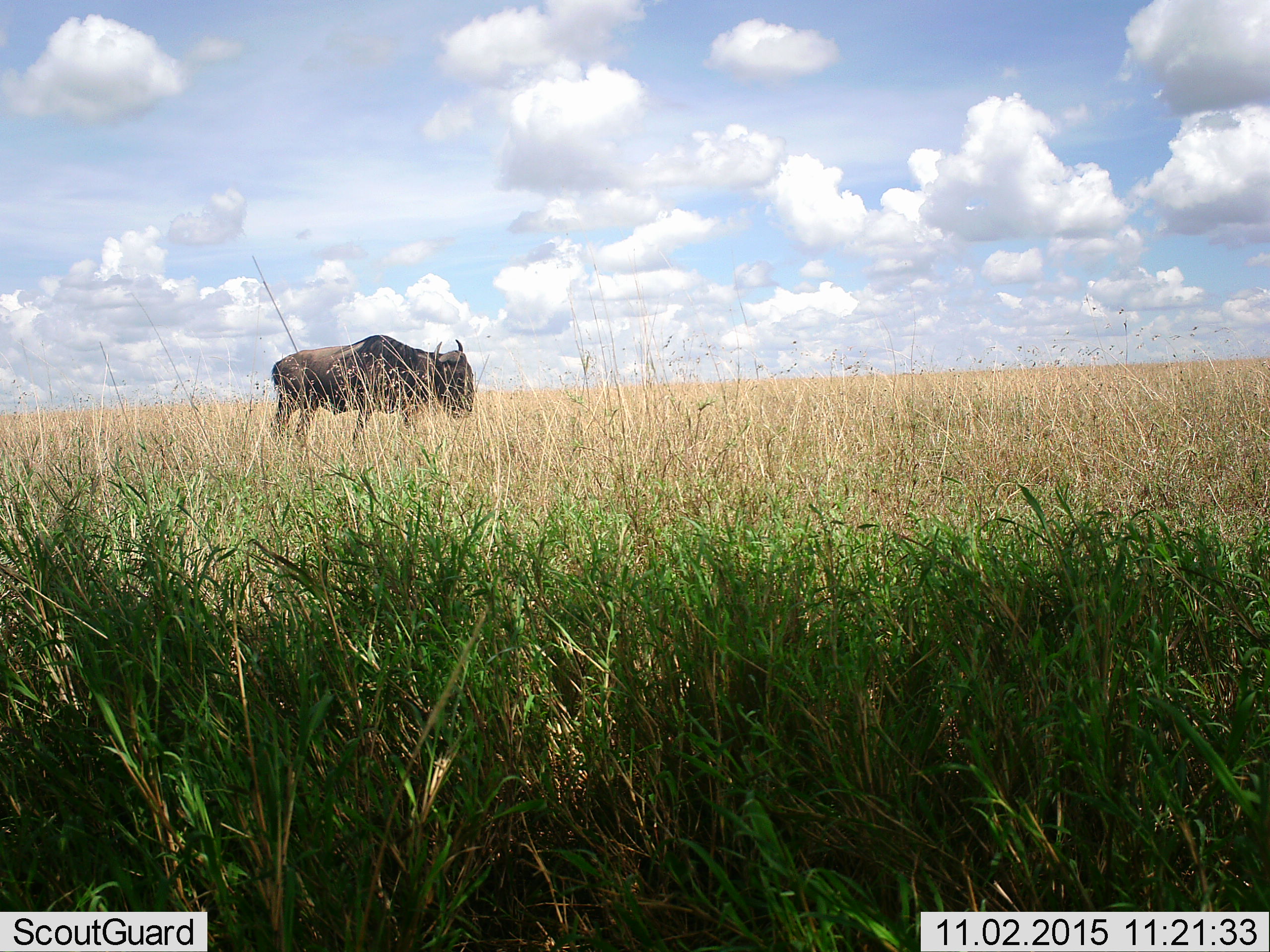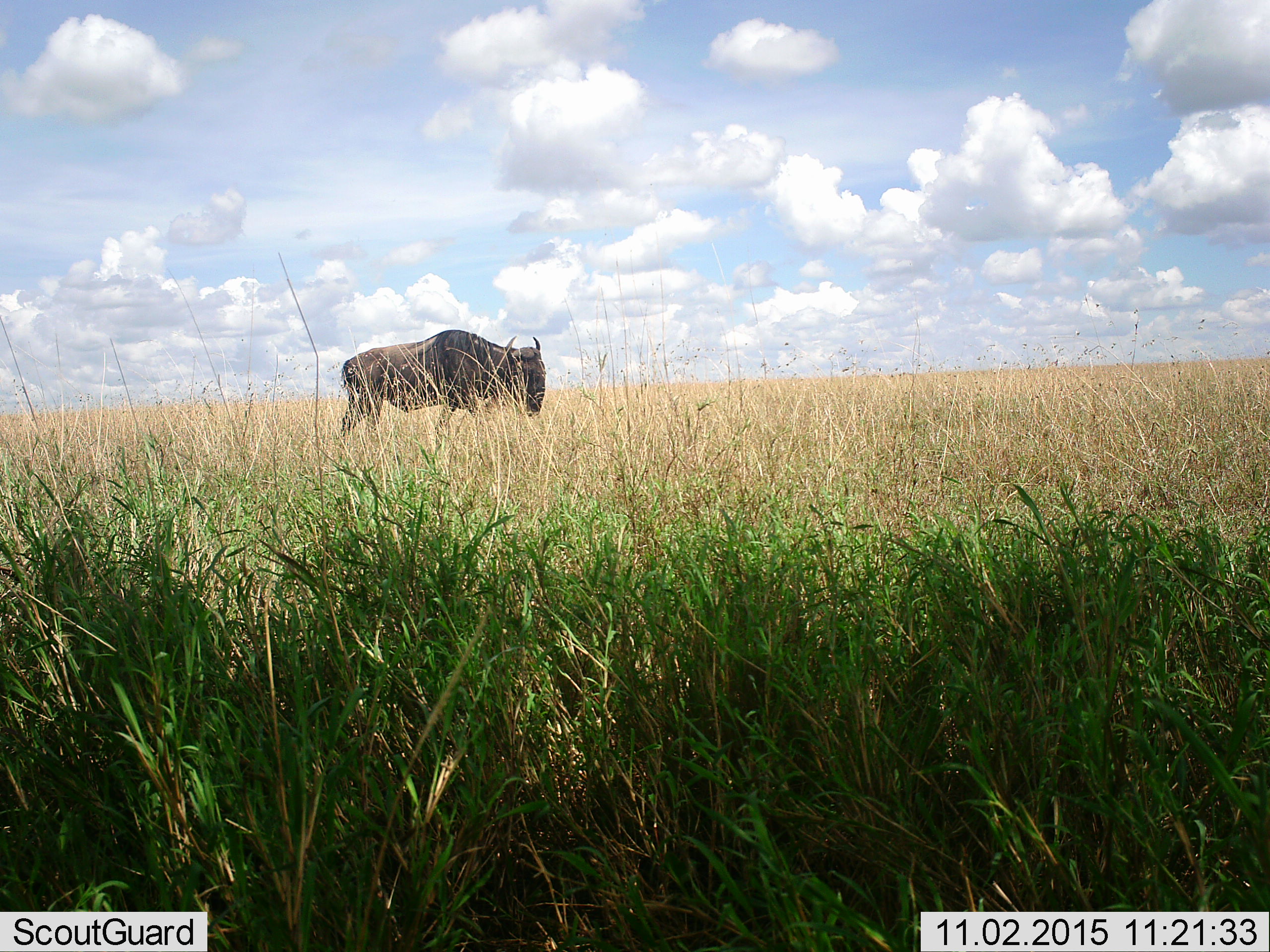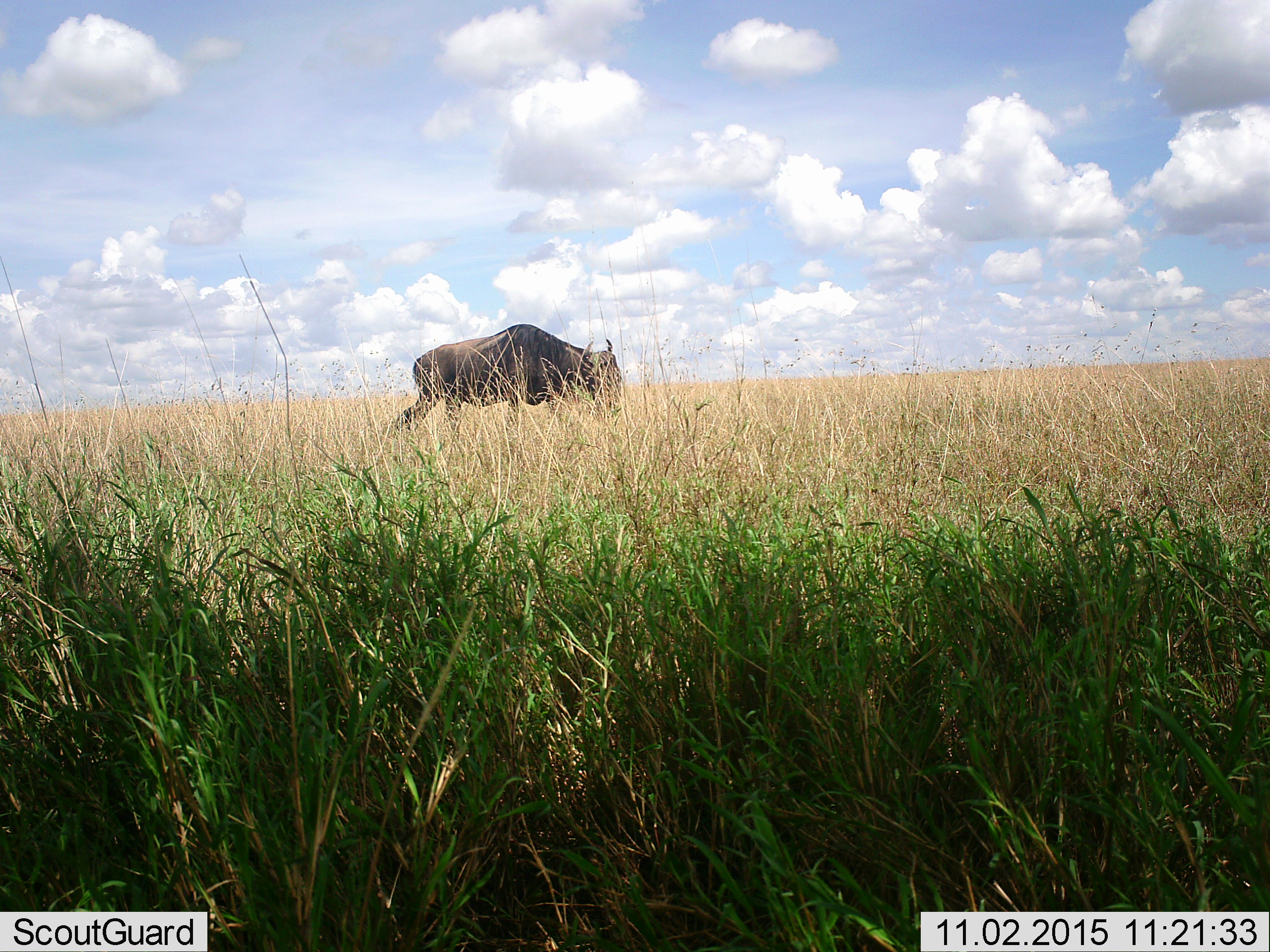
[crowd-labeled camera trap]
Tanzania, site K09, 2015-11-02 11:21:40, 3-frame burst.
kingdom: Animalia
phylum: Chordata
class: Mammalia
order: Artiodactyla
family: Bovidae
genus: Connochaetes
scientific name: Connochaetes taurinus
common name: blue wildebeest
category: wildebeest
Wildebeest (blue wildebeest) (Connochaetes taurinus), count 1. Behavior (volunteer vote fractions): standing 22%, resting 0%, moving 78%, interacting 0%. Young present (vote fraction): 0%. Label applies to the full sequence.